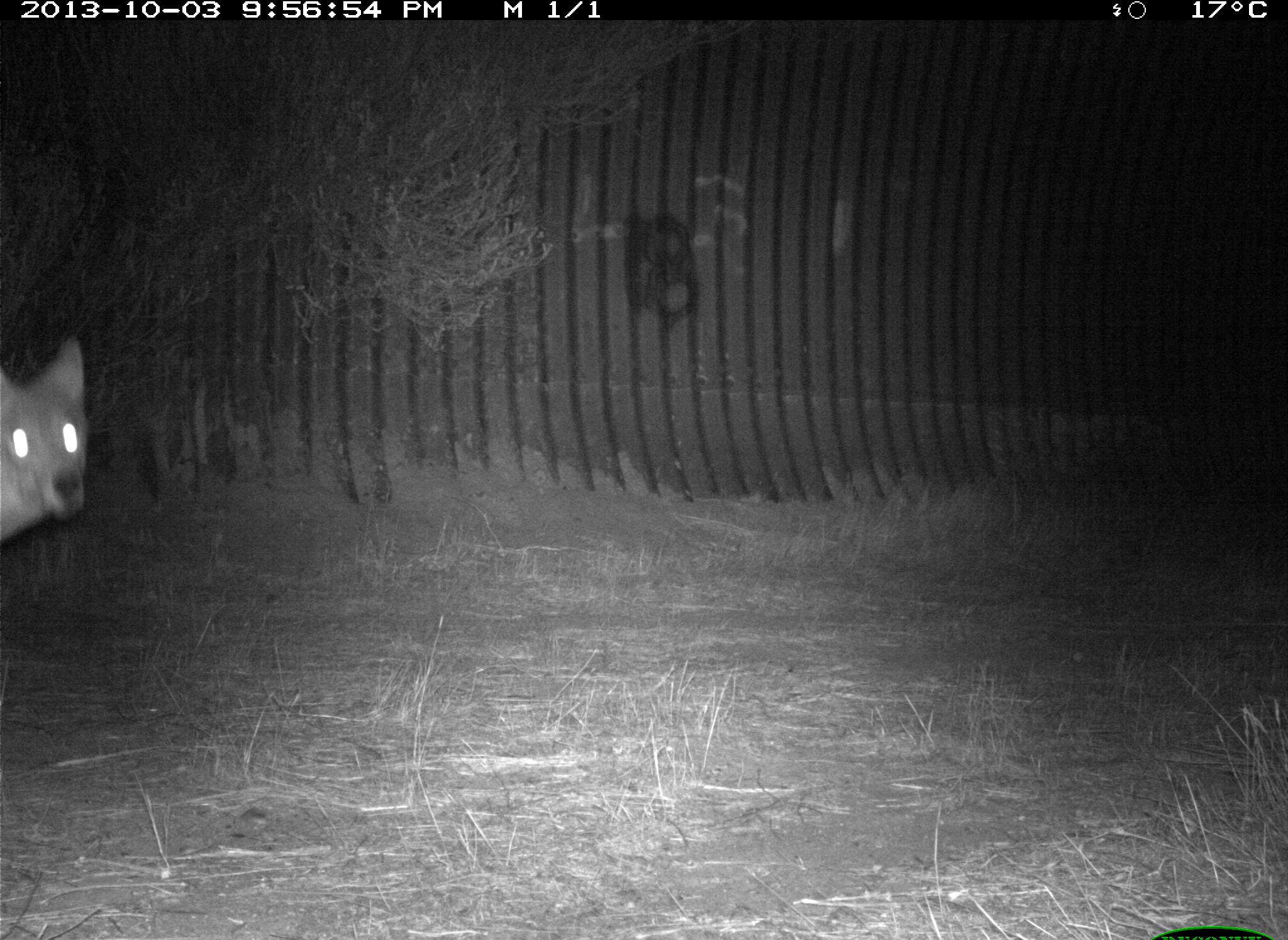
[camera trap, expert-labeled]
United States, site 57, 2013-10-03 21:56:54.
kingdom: Animalia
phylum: Chordata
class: Mammalia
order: Carnivora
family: Canidae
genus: Canis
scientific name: Canis latrans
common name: coyote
Coyote (Canis latrans).